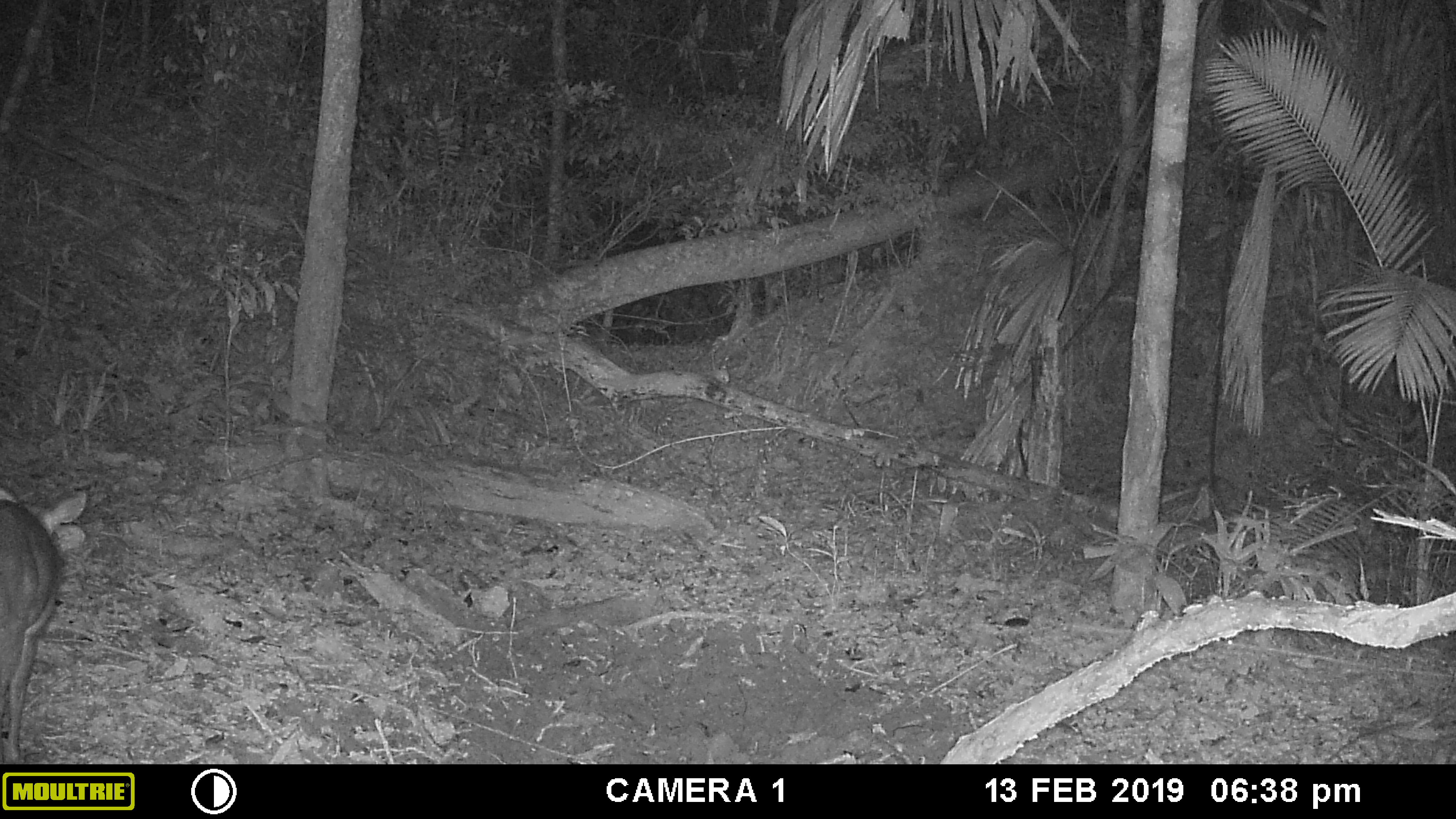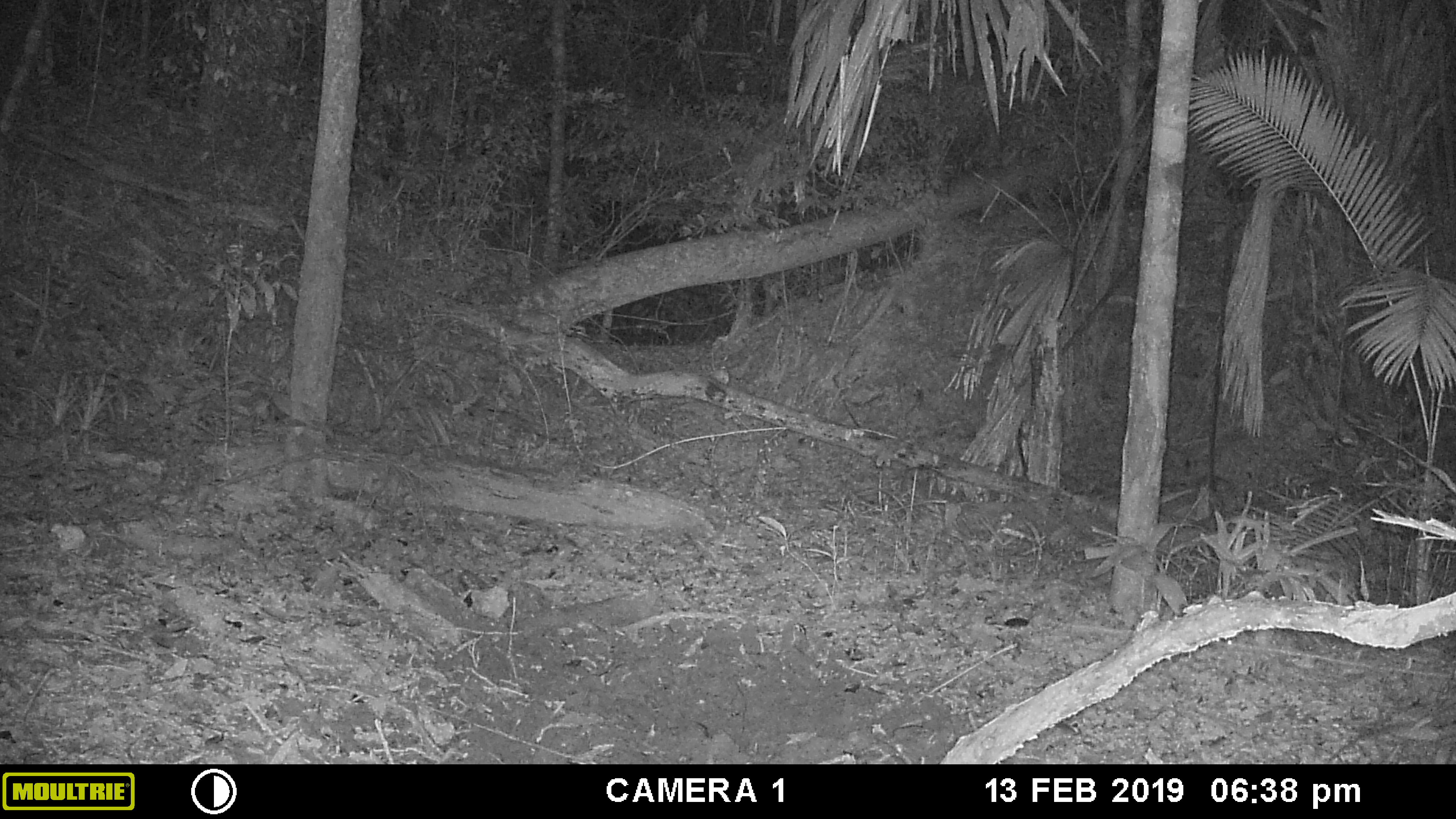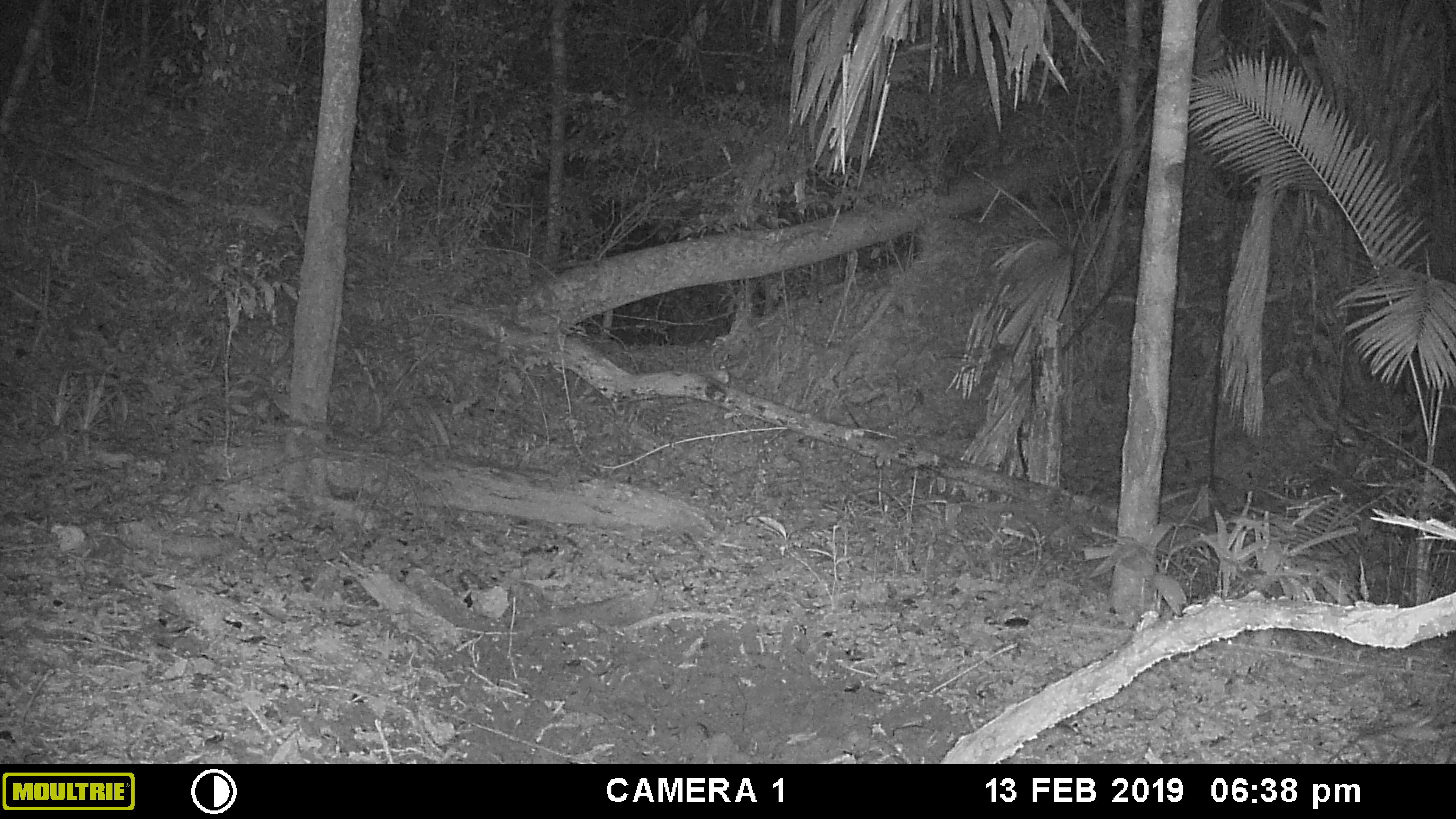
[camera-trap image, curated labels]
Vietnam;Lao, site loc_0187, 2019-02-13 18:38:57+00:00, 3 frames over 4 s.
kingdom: Animalia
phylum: Chordata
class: Mammalia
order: Artiodactyla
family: Cervidae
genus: Muntiacus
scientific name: Muntiacus vuquangensis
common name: large-antlered muntjac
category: large antlered muntjac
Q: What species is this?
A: Large antlered muntjac (large-antlered muntjac) (Muntiacus vuquangensis).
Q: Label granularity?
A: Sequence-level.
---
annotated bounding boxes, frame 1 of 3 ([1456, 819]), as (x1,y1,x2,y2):
large antlered muntjac: (0,488,86,764)